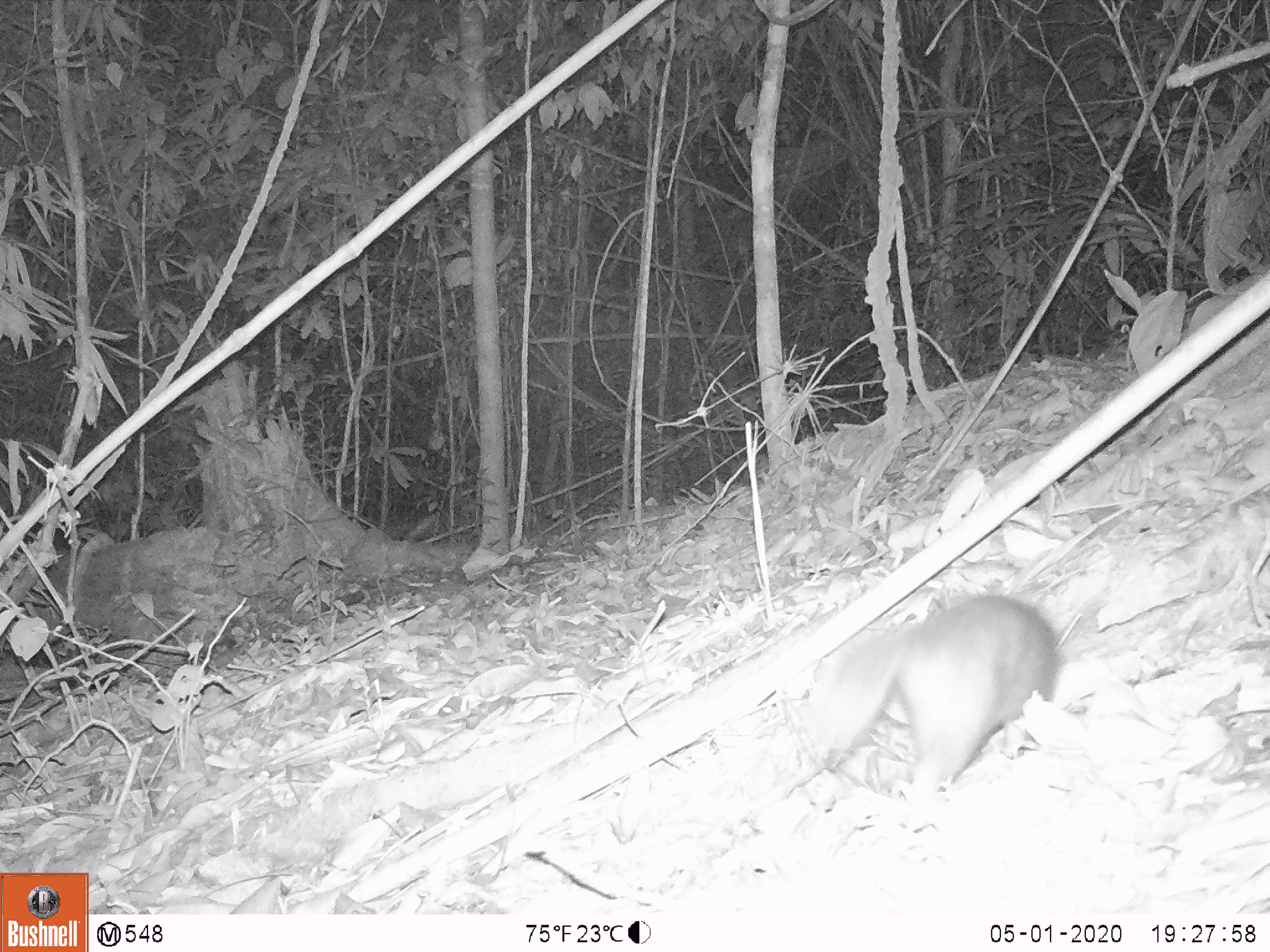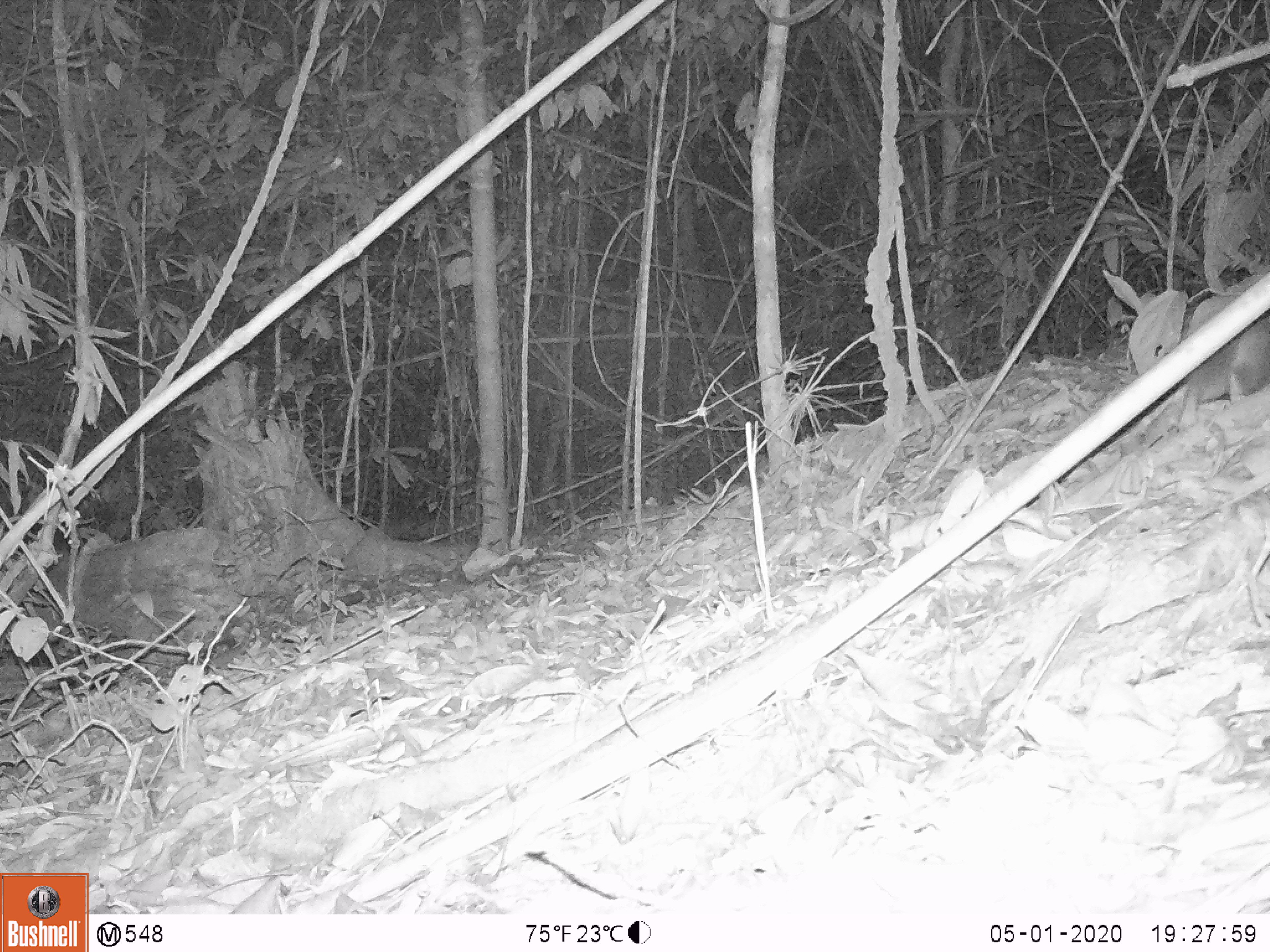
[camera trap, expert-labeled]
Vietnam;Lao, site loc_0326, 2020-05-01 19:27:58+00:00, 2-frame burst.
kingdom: Animalia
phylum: Chordata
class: Mammalia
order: Carnivora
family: Mustelidae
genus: Melogale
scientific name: Melogale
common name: ferret badger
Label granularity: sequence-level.